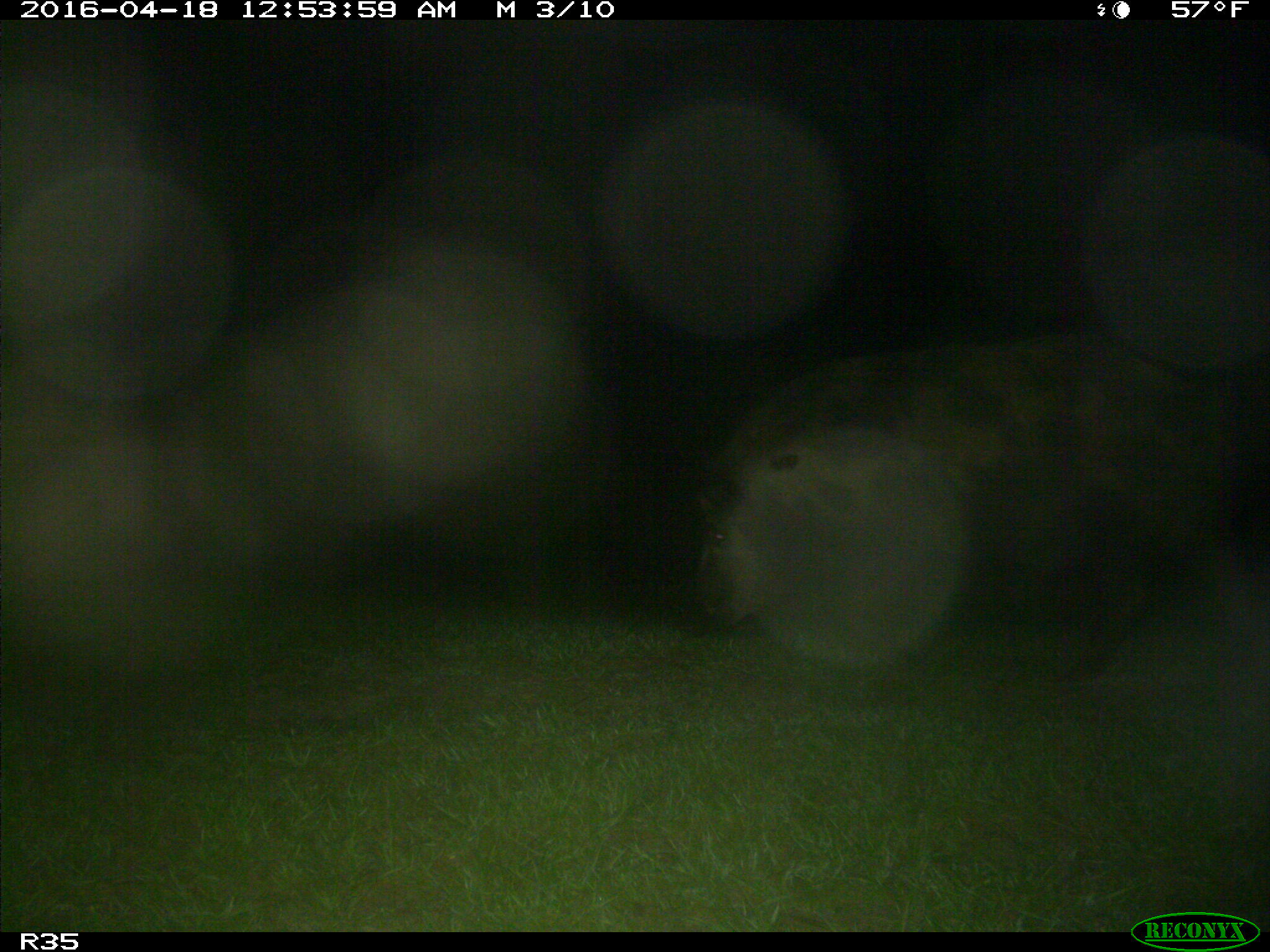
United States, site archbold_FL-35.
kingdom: Animalia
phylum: Chordata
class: Mammalia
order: Artiodactyla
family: Suidae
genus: Sus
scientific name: Sus scrofa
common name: wild boar